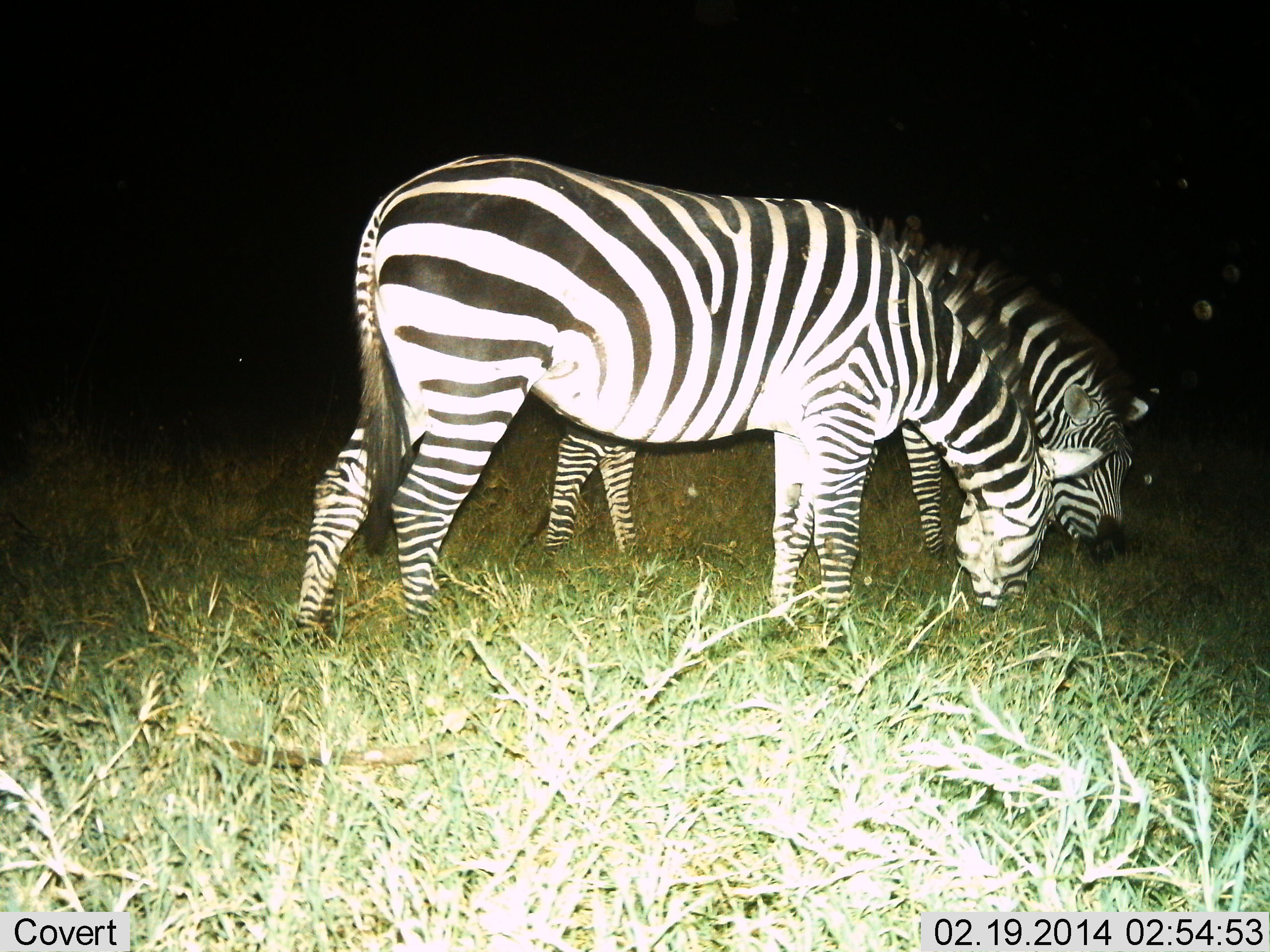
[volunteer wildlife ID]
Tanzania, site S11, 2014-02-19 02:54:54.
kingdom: Animalia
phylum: Chordata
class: Mammalia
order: Perissodactyla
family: Equidae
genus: Equus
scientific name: Equus quagga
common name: plains zebra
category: zebra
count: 2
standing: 29%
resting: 0%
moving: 2%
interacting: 2%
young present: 0%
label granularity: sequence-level